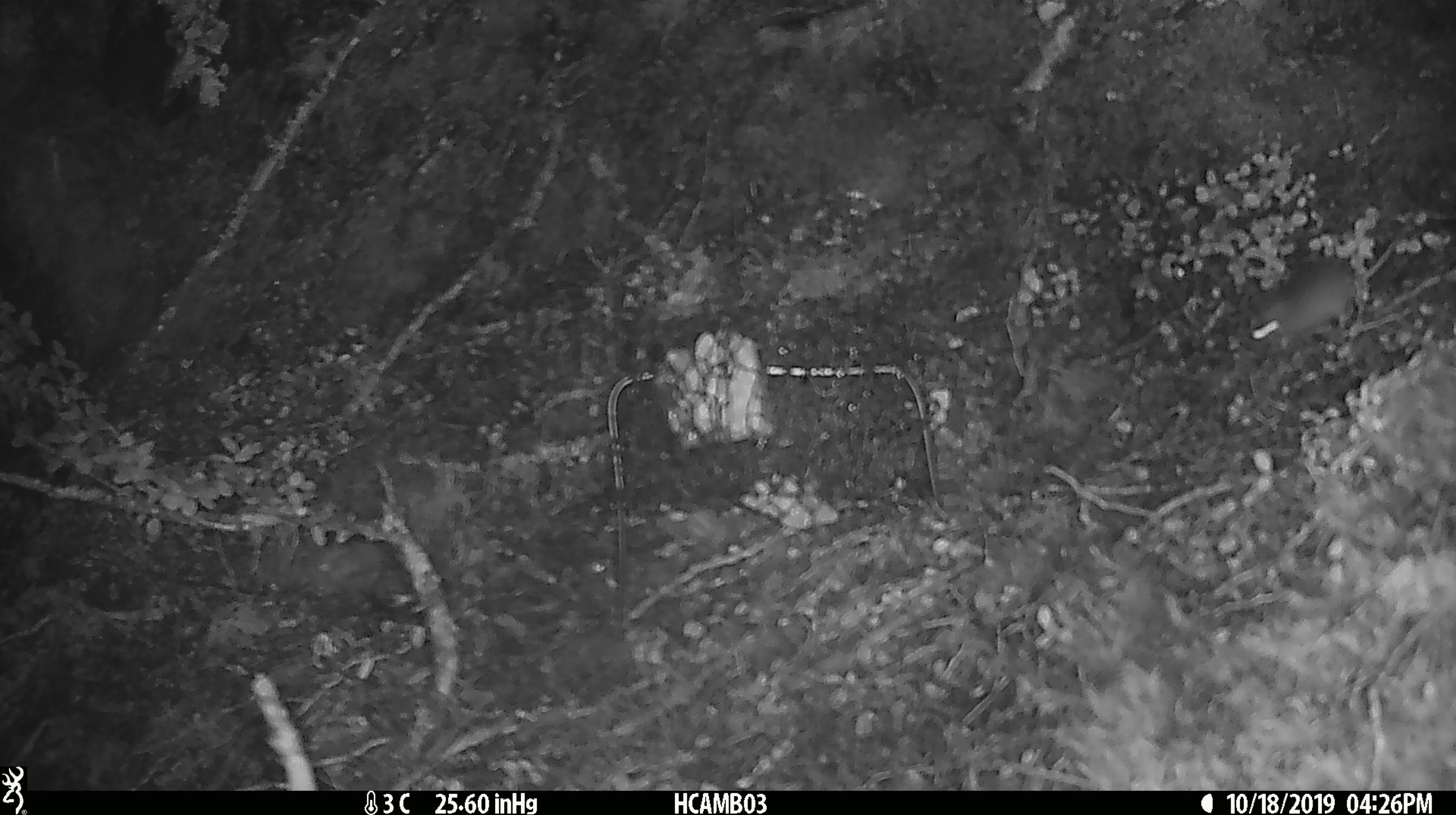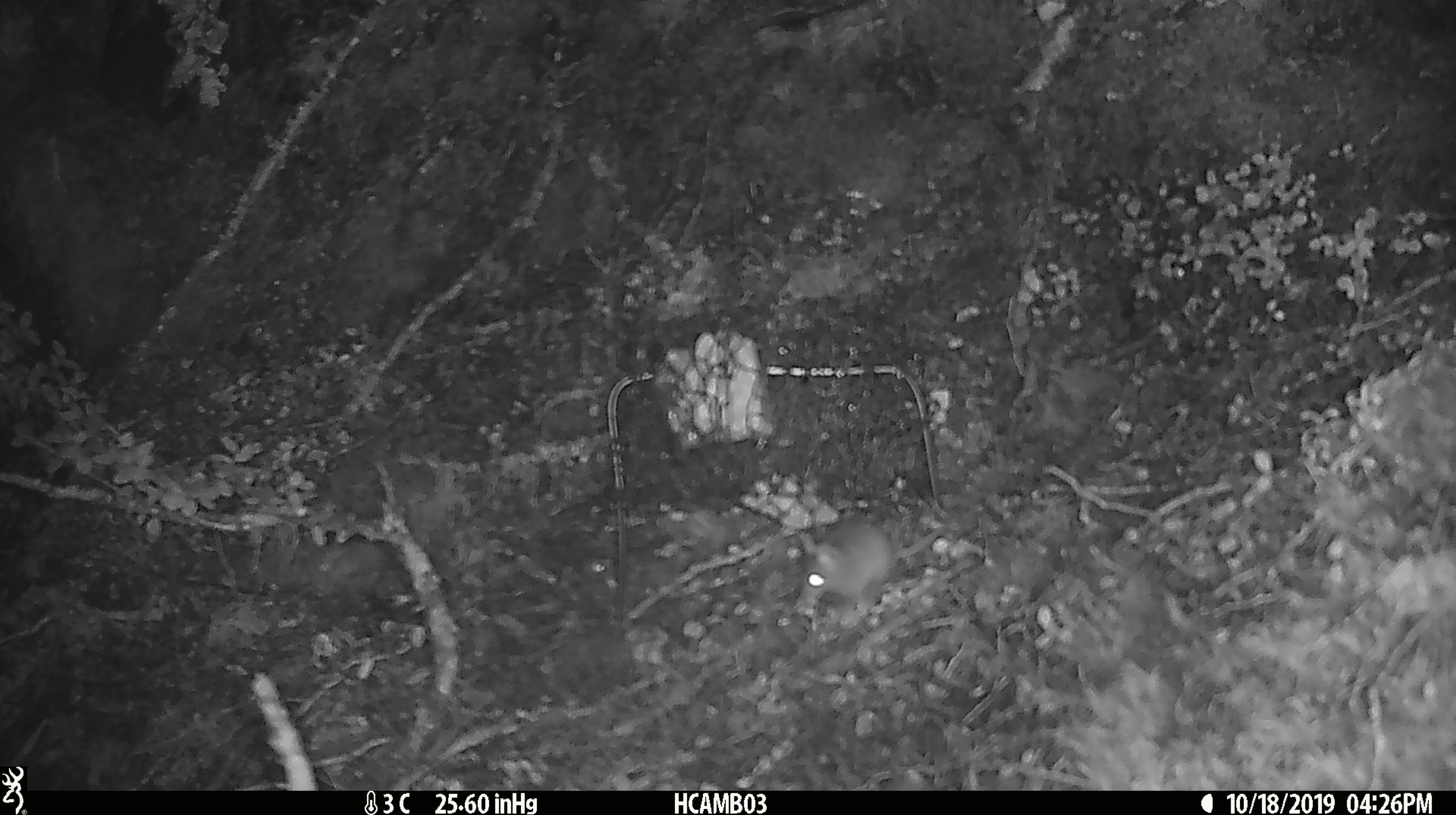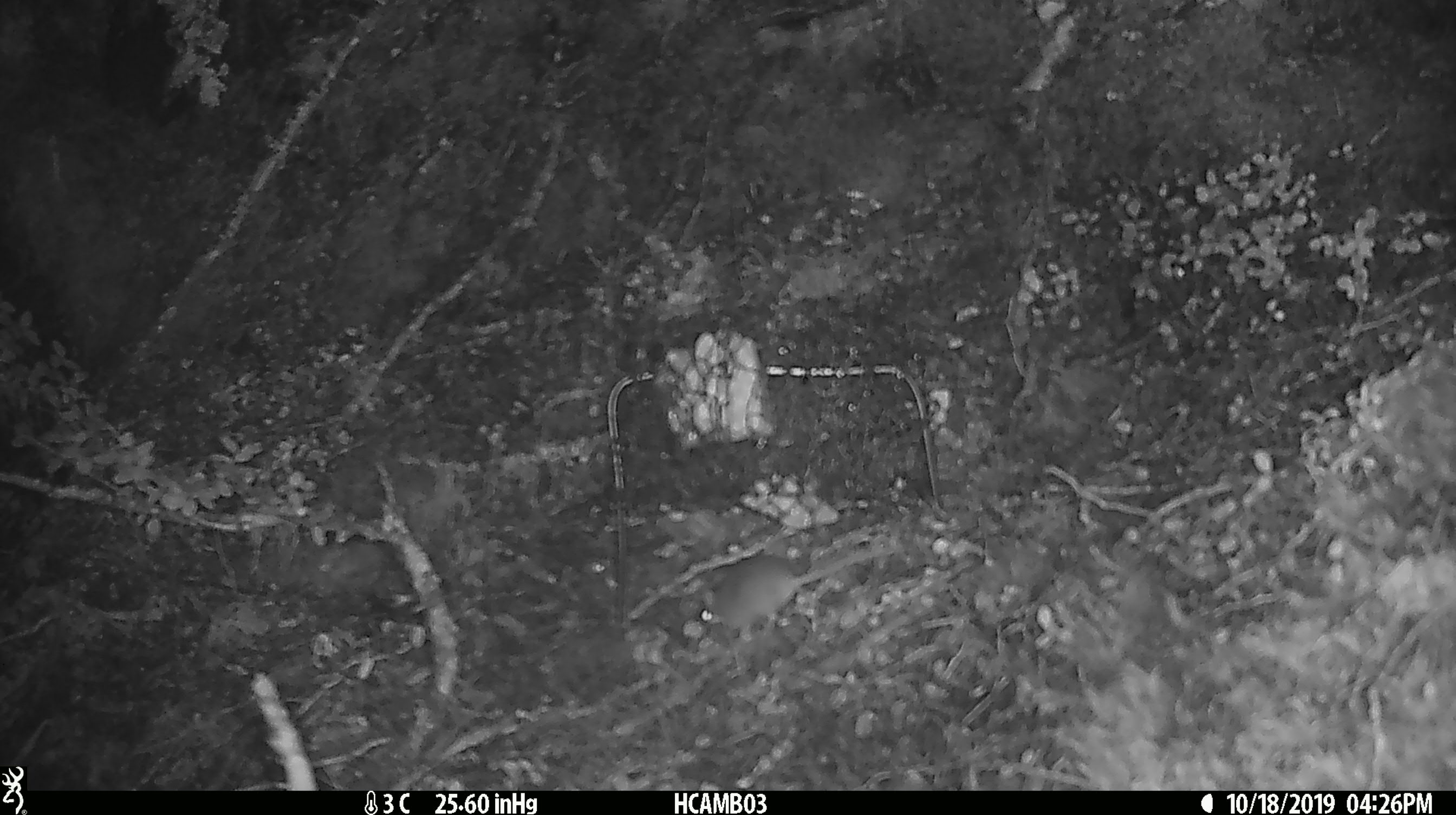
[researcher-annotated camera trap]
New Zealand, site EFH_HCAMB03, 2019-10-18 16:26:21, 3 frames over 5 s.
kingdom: Animalia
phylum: Chordata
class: Mammalia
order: Rodentia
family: Muridae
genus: Mus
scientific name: Mus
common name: mouse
Mouse (Mus).